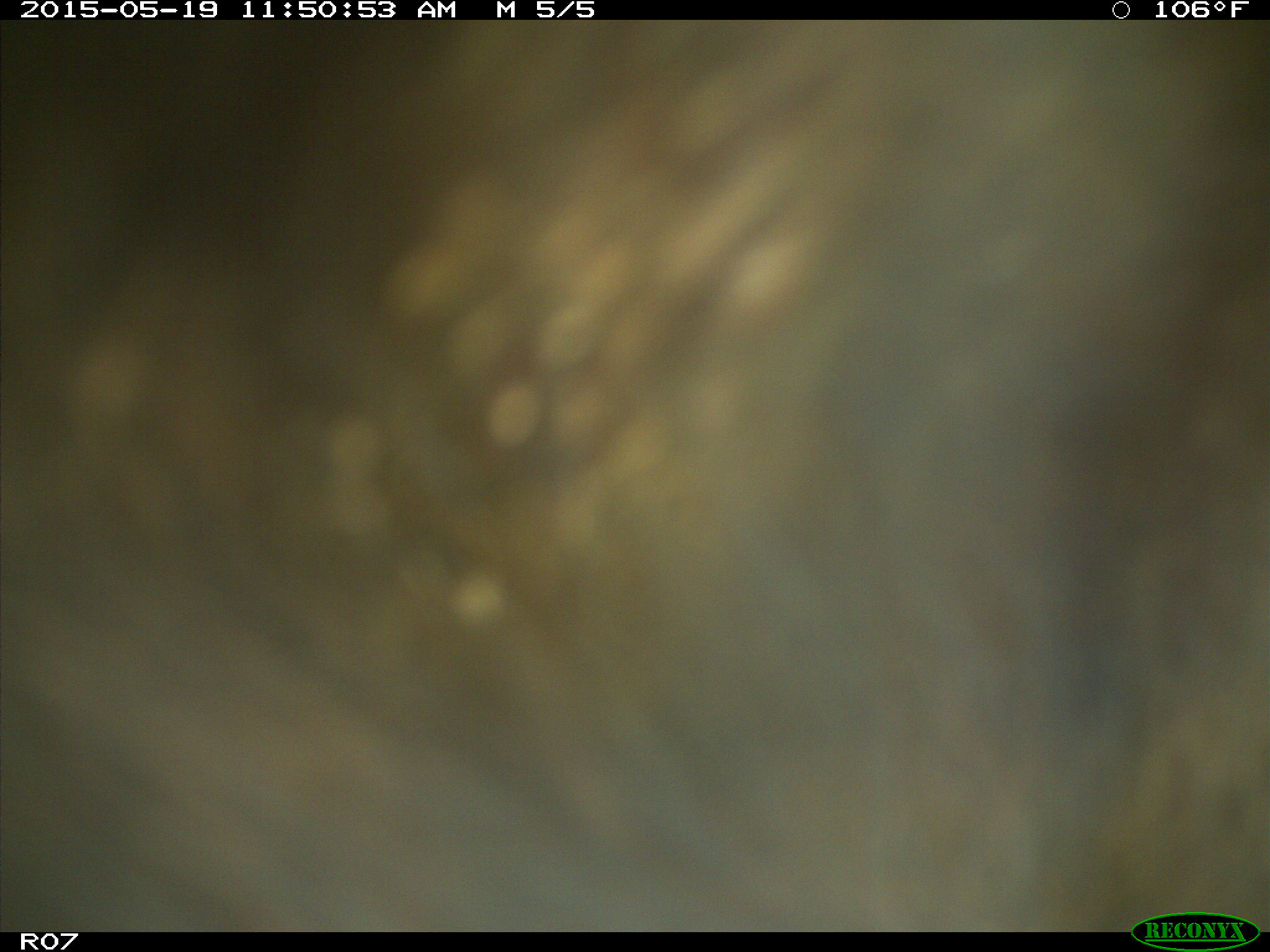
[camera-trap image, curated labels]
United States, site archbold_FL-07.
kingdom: Animalia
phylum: Chordata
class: Mammalia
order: Artiodactyla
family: Bovidae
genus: Bos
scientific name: Bos taurus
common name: domestic cow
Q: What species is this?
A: Bos taurus (domestic cow).